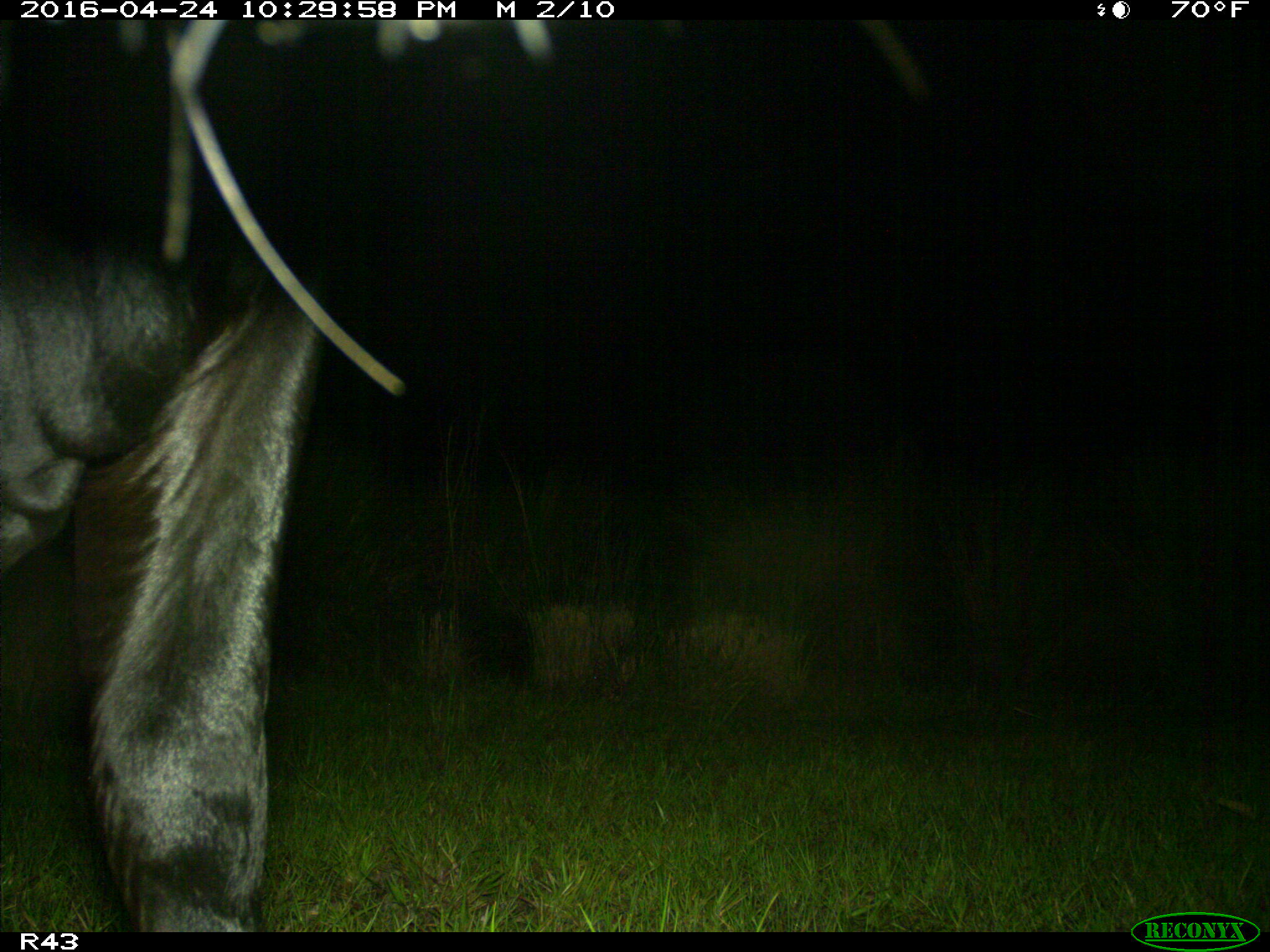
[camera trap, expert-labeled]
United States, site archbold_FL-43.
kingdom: Animalia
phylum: Chordata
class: Mammalia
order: Artiodactyla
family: Bovidae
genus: Bos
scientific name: Bos taurus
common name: domestic cow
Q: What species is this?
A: Bos taurus (domestic cow).